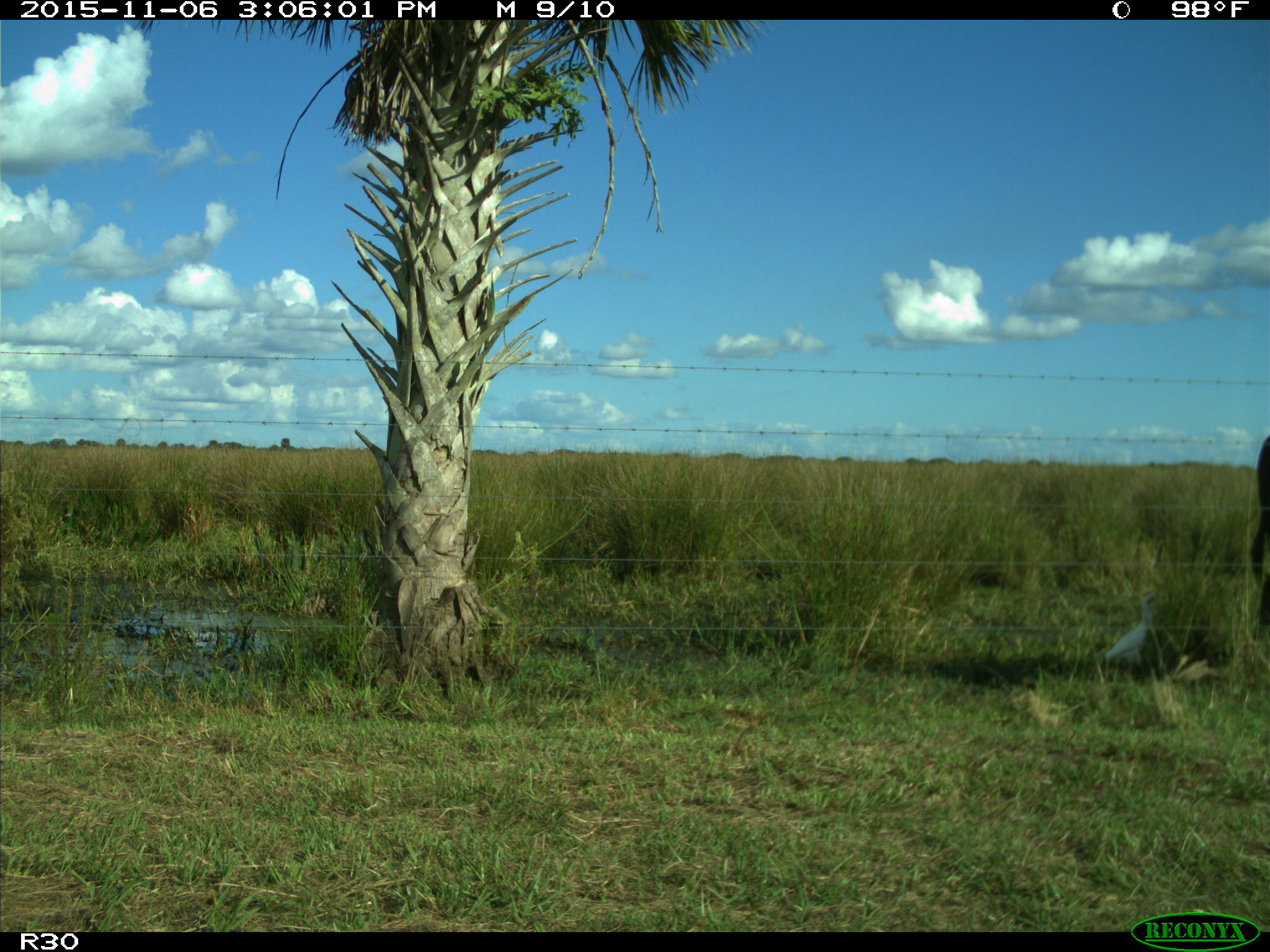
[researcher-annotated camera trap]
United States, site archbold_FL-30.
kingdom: Animalia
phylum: Chordata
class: Mammalia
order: Artiodactyla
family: Bovidae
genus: Bos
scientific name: Bos taurus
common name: domestic cow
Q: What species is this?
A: Bos taurus (domestic cow).